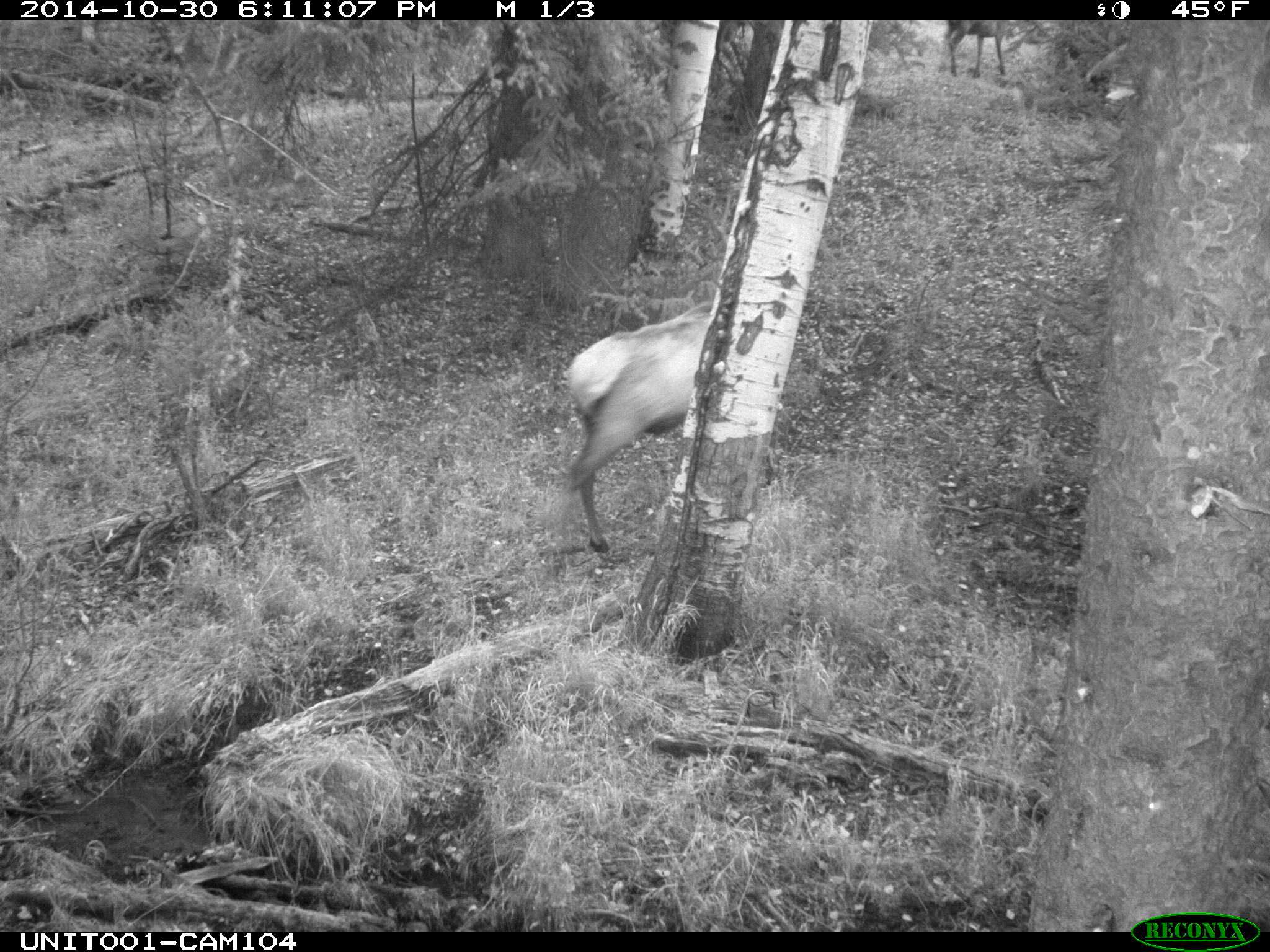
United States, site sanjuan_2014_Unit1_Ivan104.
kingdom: Animalia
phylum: Chordata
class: Mammalia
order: Artiodactyla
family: Cervidae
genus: Cervus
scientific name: Cervus elaphus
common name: red deer